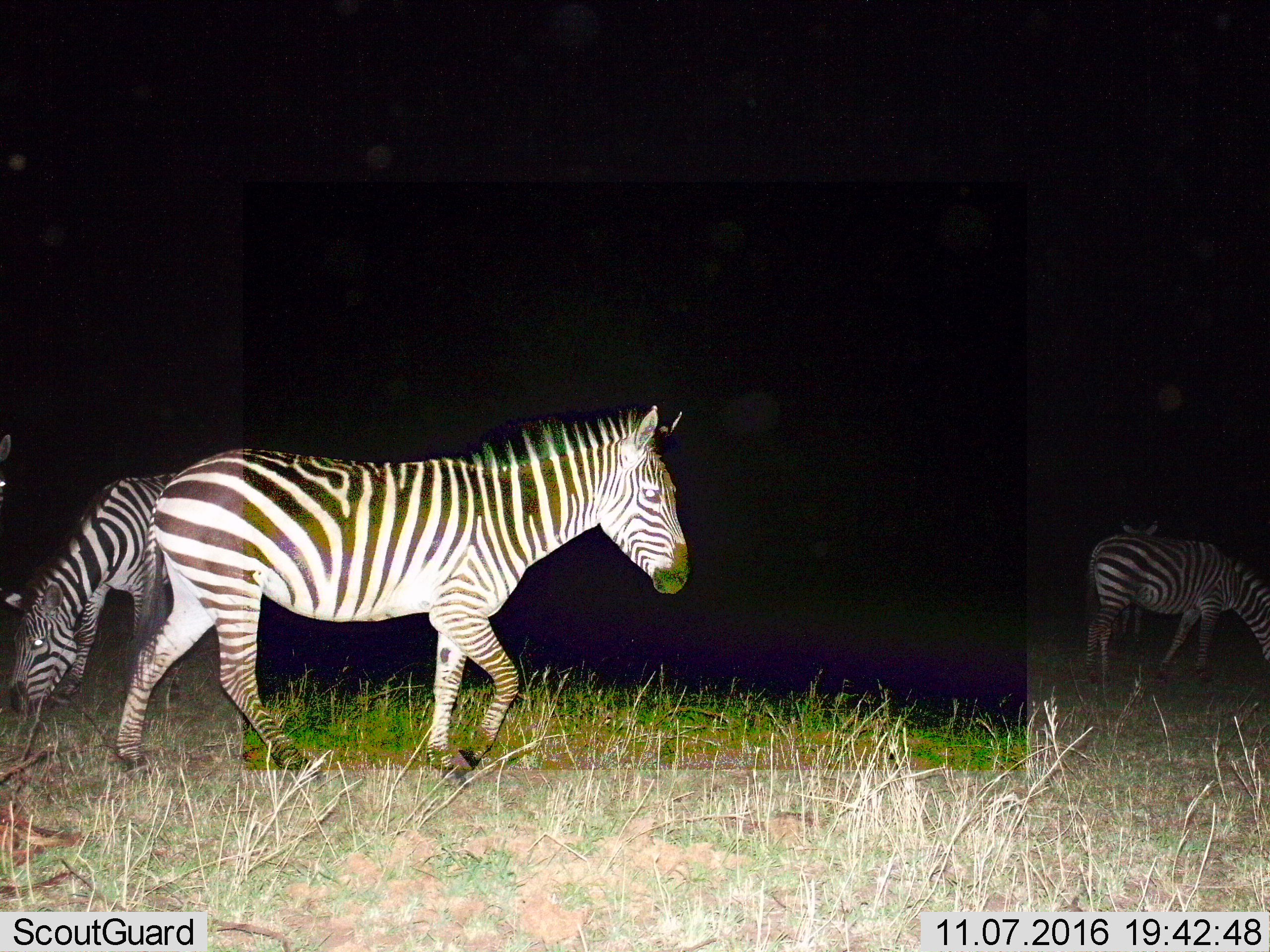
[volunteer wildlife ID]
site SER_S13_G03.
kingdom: Animalia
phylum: Chordata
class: Mammalia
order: Perissodactyla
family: Equidae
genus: Equus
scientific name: Equus quagga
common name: plains zebra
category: zebraplains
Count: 3.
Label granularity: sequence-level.